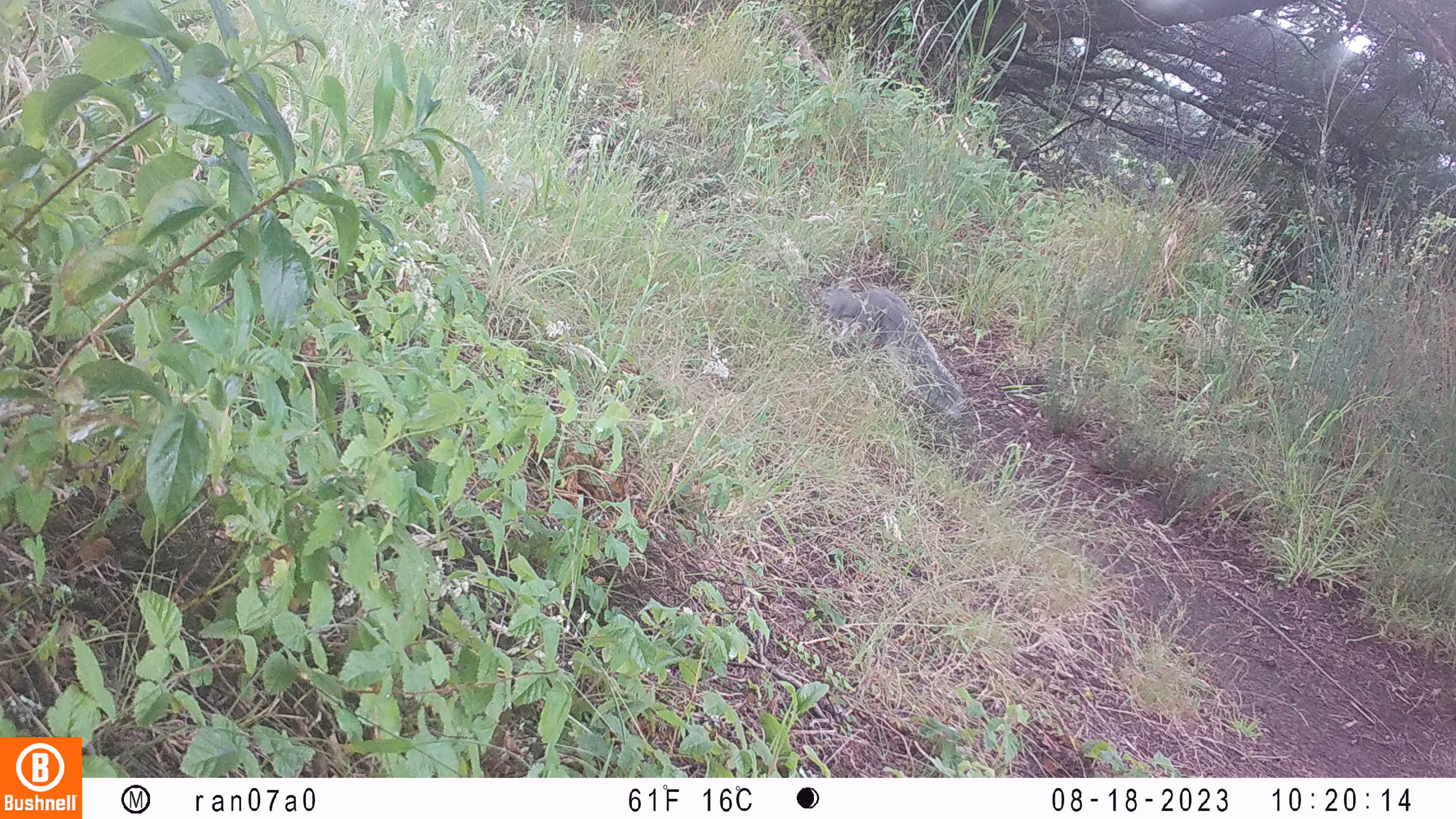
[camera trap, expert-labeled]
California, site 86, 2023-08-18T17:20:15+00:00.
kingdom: Animalia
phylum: Chordata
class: Mammalia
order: Rodentia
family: Sciuridae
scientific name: Sciuridae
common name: squirrel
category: unknown squirrel